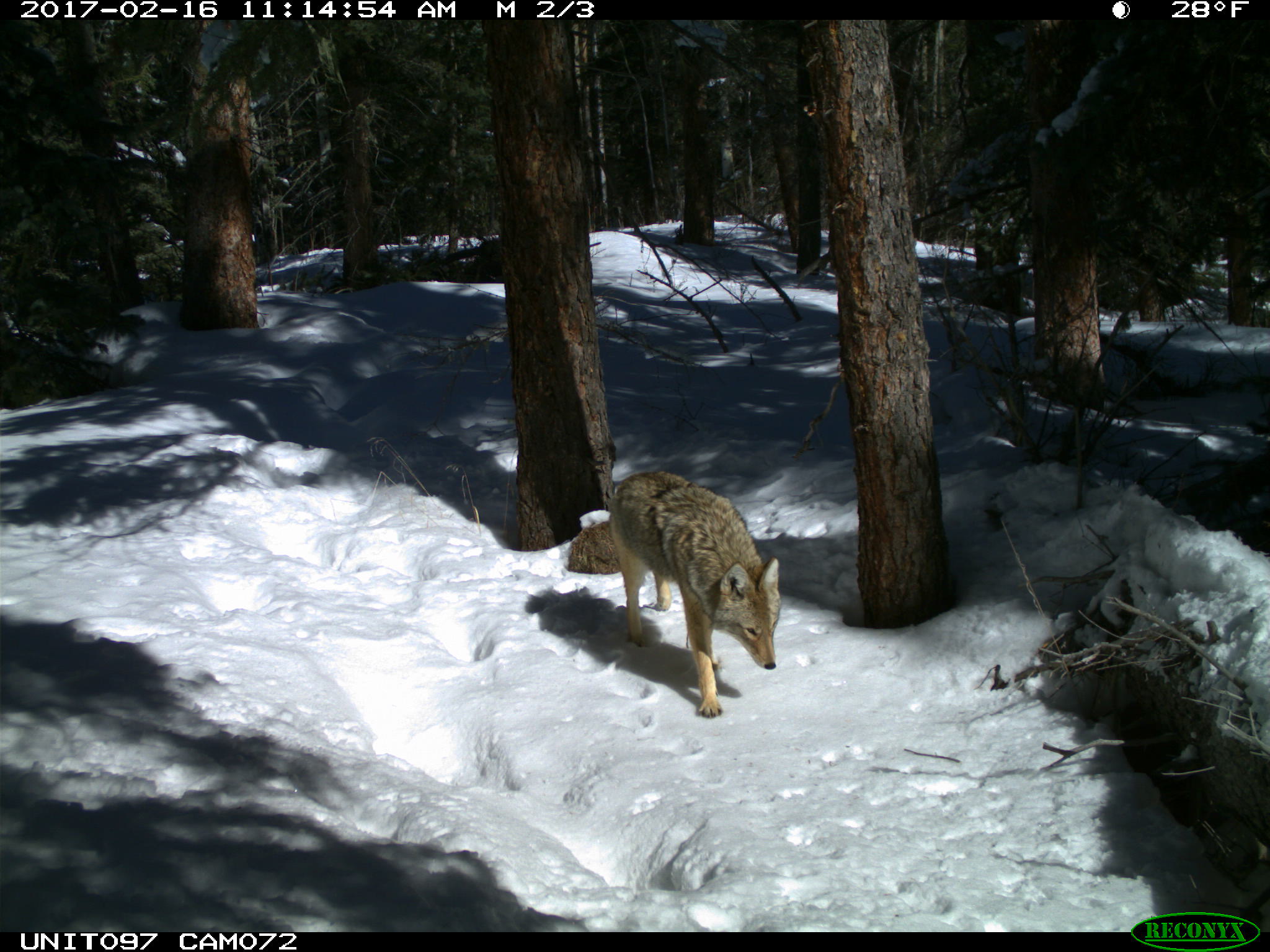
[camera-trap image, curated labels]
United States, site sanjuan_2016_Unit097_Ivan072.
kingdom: Animalia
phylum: Chordata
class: Mammalia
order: Carnivora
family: Canidae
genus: Canis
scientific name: Canis latrans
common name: coyote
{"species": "Canis latrans (coyote)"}